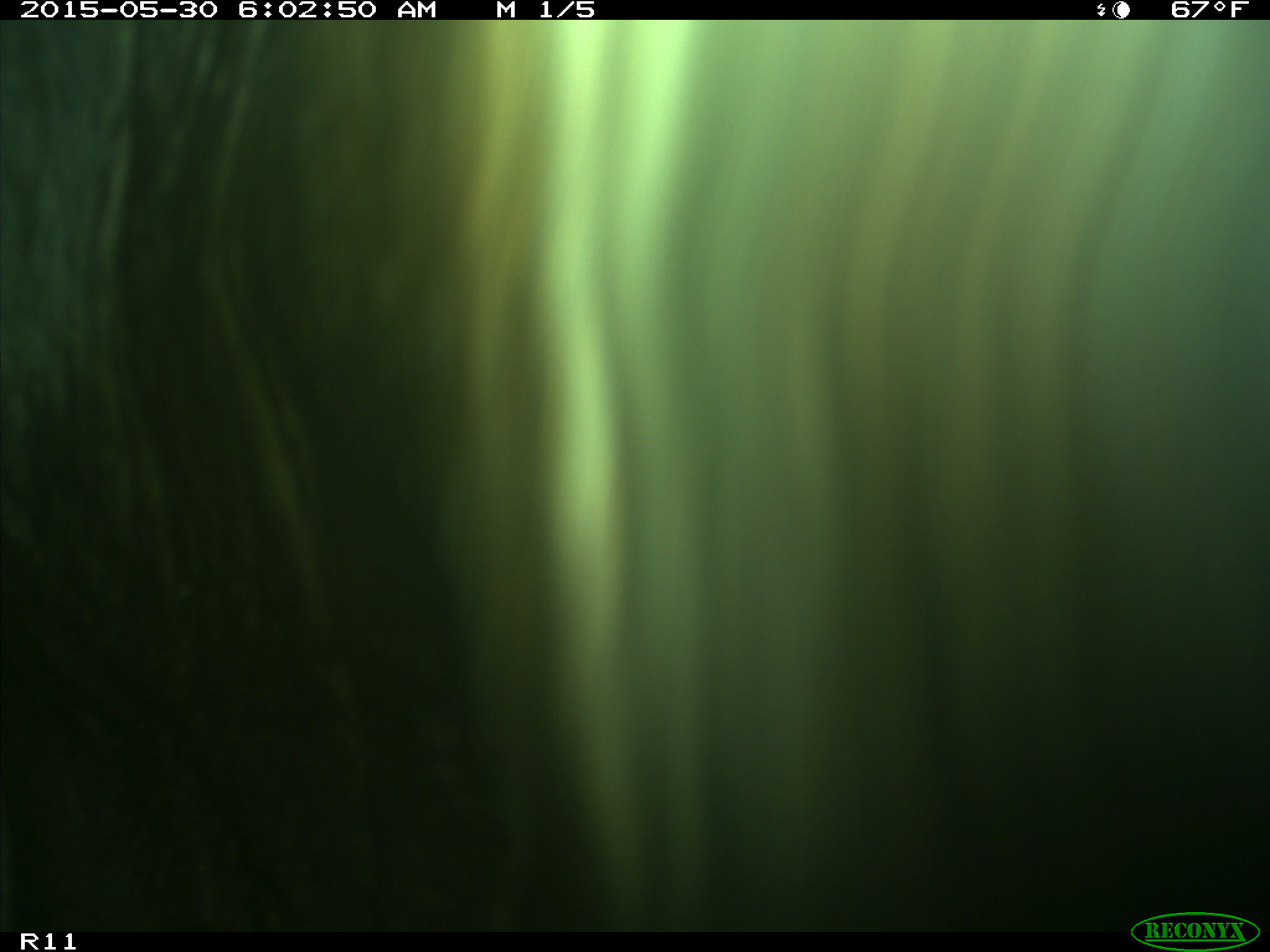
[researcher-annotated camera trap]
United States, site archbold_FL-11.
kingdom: Animalia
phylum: Chordata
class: Mammalia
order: Artiodactyla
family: Bovidae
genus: Bos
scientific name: Bos taurus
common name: domestic cow